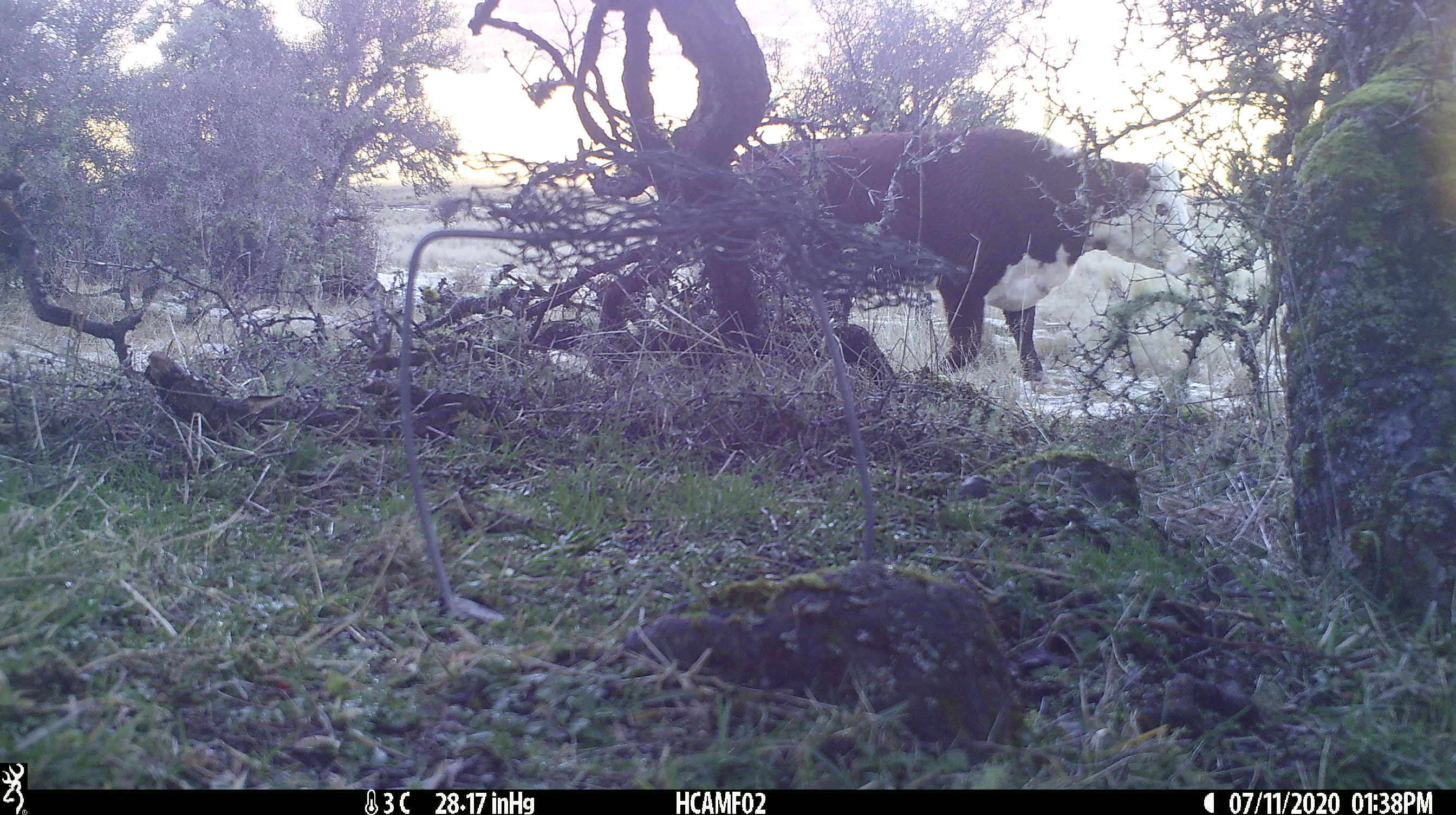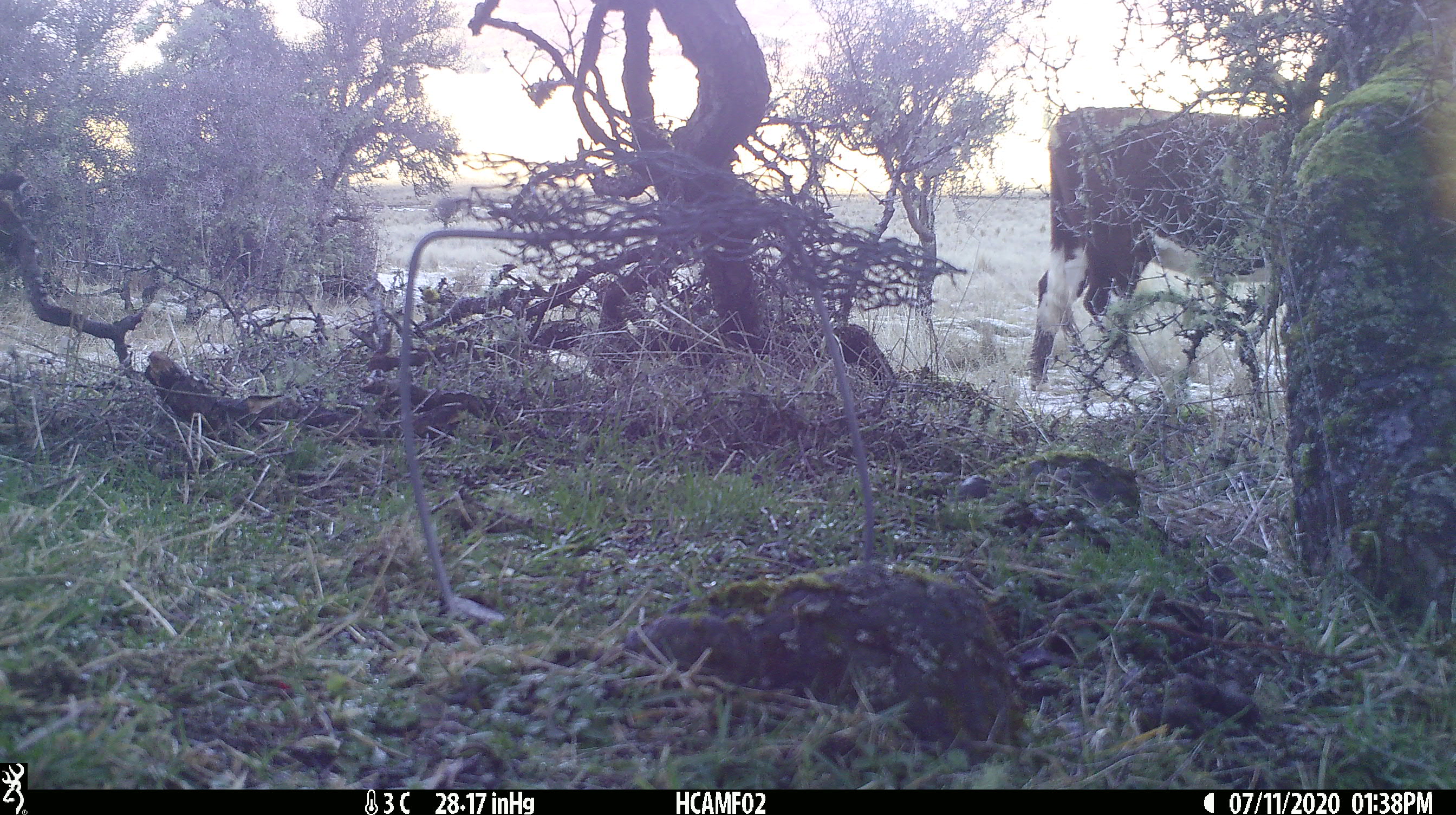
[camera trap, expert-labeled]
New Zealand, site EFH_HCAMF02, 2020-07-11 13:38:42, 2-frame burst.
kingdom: Animalia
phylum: Chordata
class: Mammalia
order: Artiodactyla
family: Bovidae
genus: Bos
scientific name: Bos taurus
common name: domestic cow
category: cow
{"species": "cow (domestic cow) (Bos taurus)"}